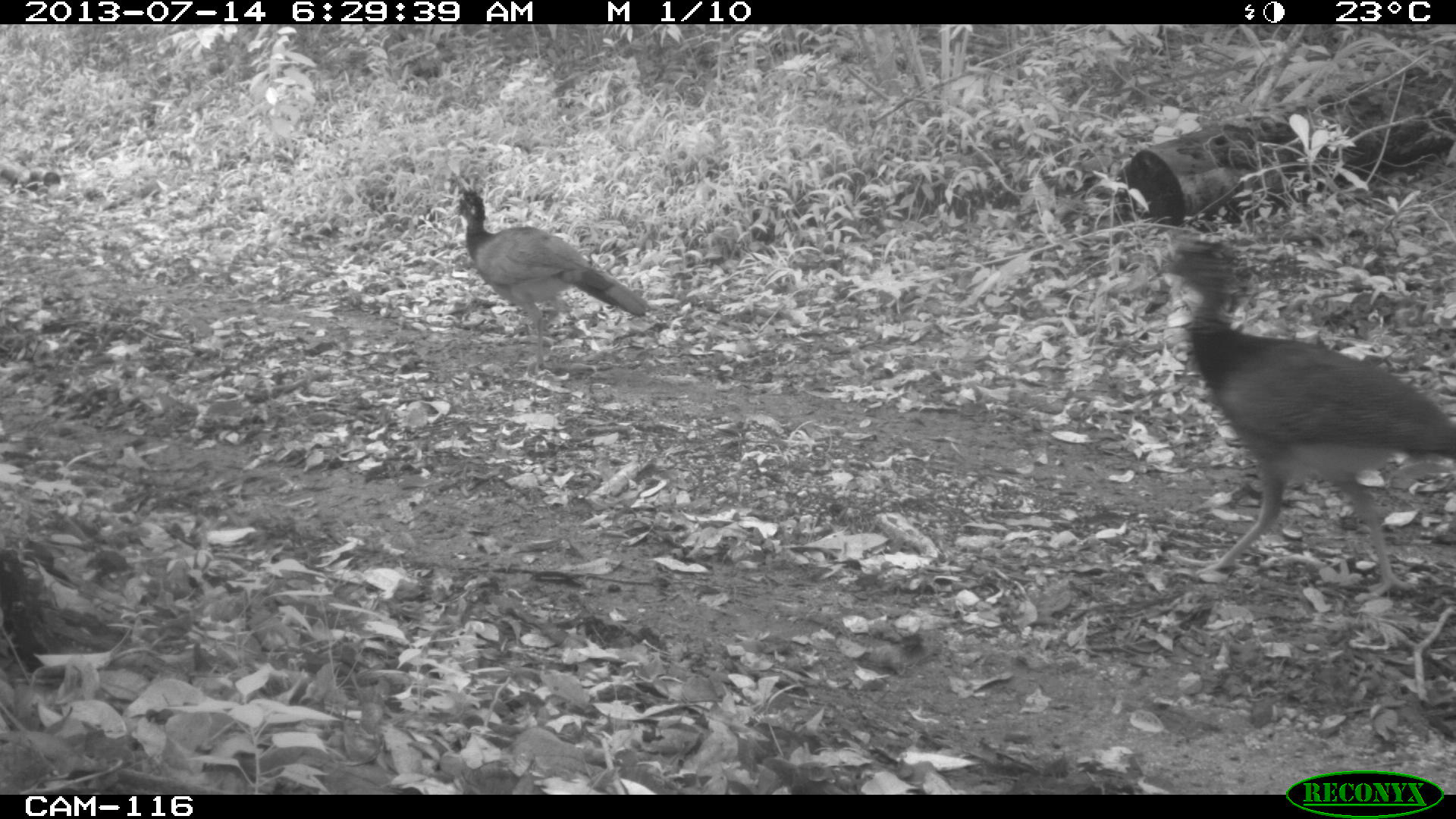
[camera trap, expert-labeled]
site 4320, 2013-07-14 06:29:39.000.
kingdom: Animalia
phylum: Chordata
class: Aves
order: Galliformes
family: Cracidae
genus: Crax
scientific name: Crax rubra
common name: great curassow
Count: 2.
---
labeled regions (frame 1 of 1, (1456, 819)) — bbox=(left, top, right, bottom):
crax rubra: bbox=(1145, 237, 1456, 602); bbox=(450, 184, 657, 370)